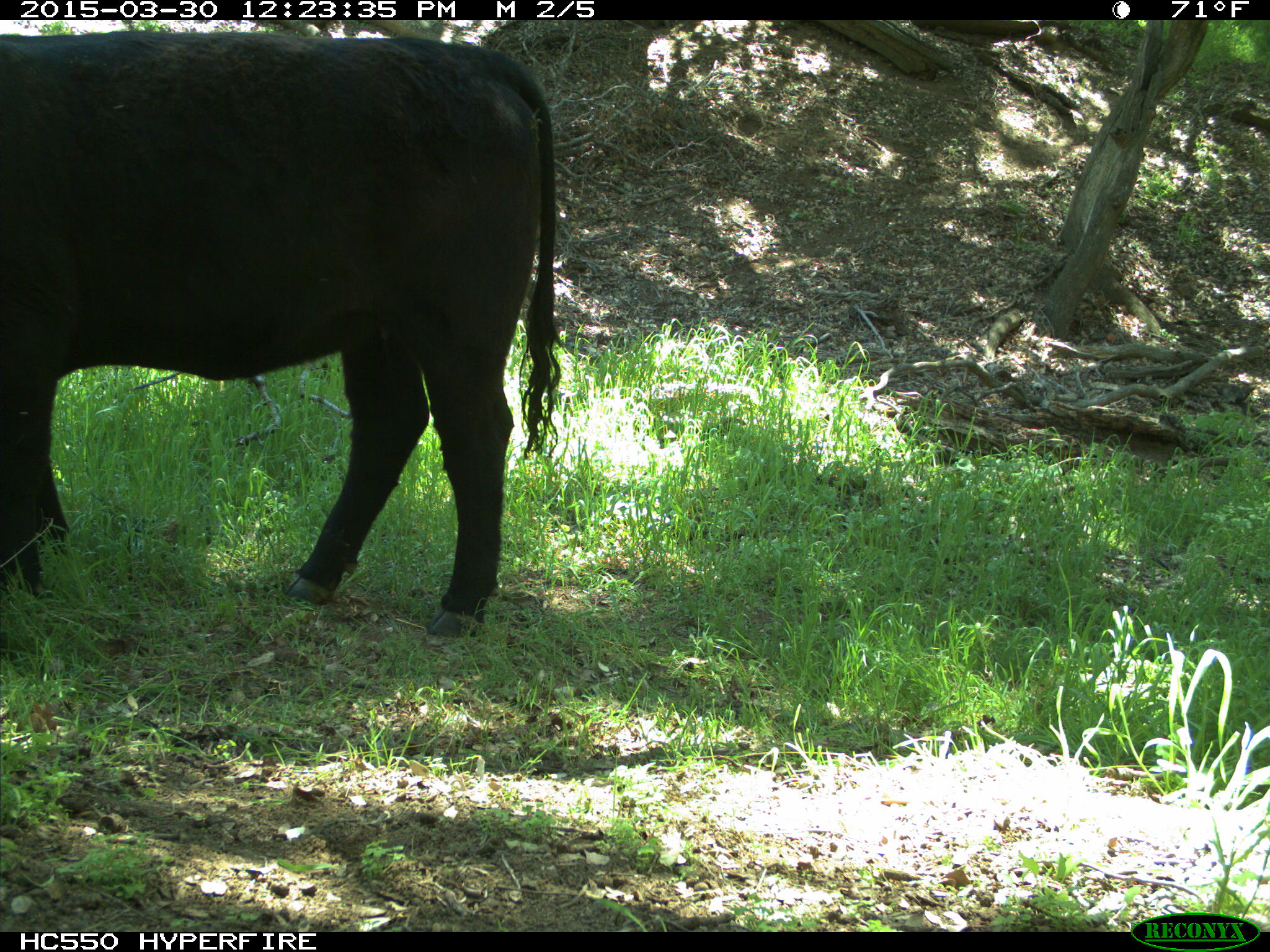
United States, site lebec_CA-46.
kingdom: Animalia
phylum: Chordata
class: Mammalia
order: Artiodactyla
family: Bovidae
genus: Bos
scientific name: Bos taurus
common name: domestic cow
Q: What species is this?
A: Bos taurus (domestic cow).